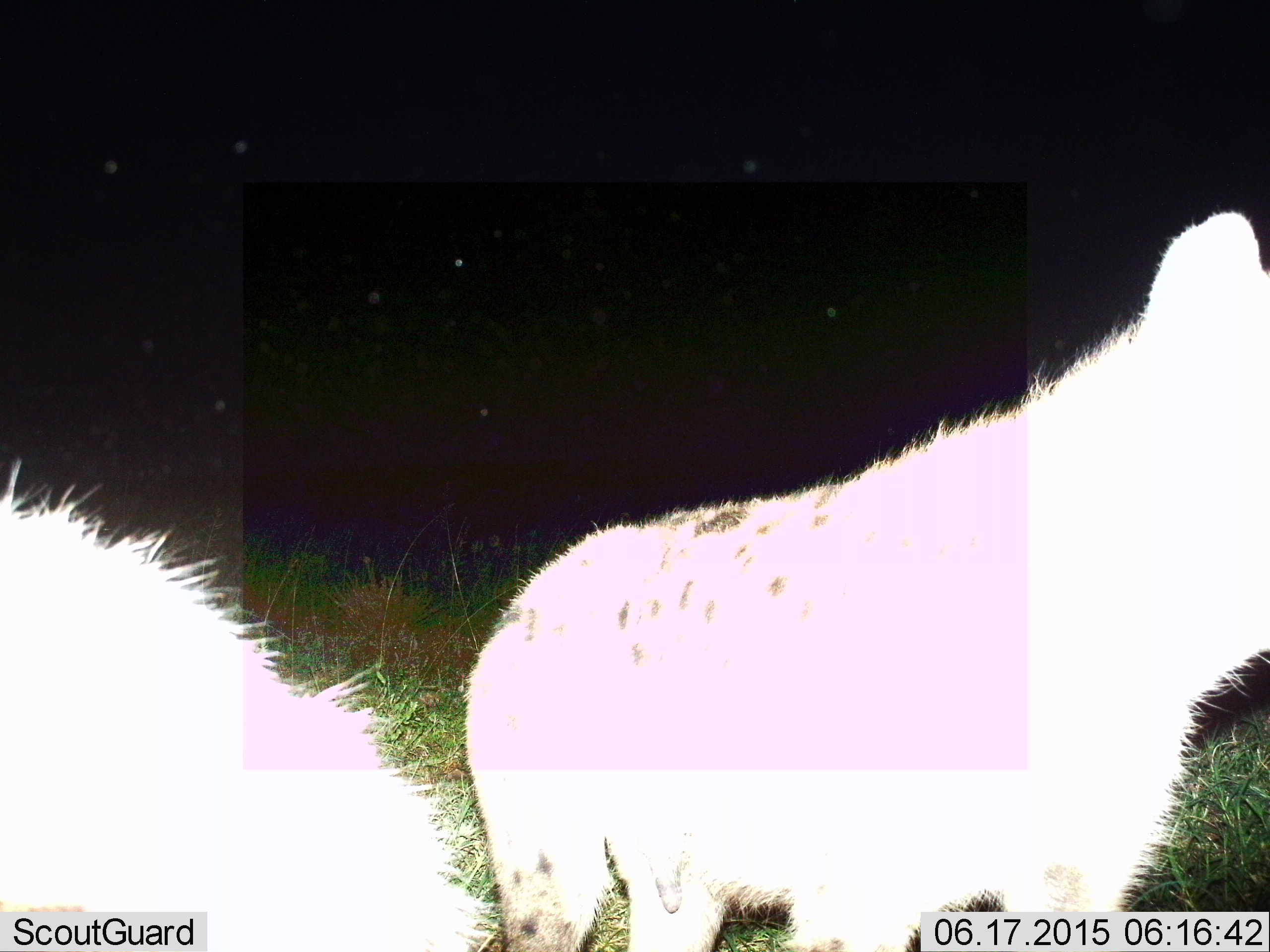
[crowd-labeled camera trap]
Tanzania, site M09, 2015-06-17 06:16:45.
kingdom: Animalia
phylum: Chordata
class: Mammalia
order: Carnivora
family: Hyaenidae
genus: Crocuta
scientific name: Crocuta crocuta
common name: spotted hyena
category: hyenaspotted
Hyenaspotted (spotted hyena) (Crocuta crocuta), count 2. Behavior (volunteer vote fractions): standing 80%, resting 0%, moving 10%, interacting 10%. Young present (vote fraction): 0%. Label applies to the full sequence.